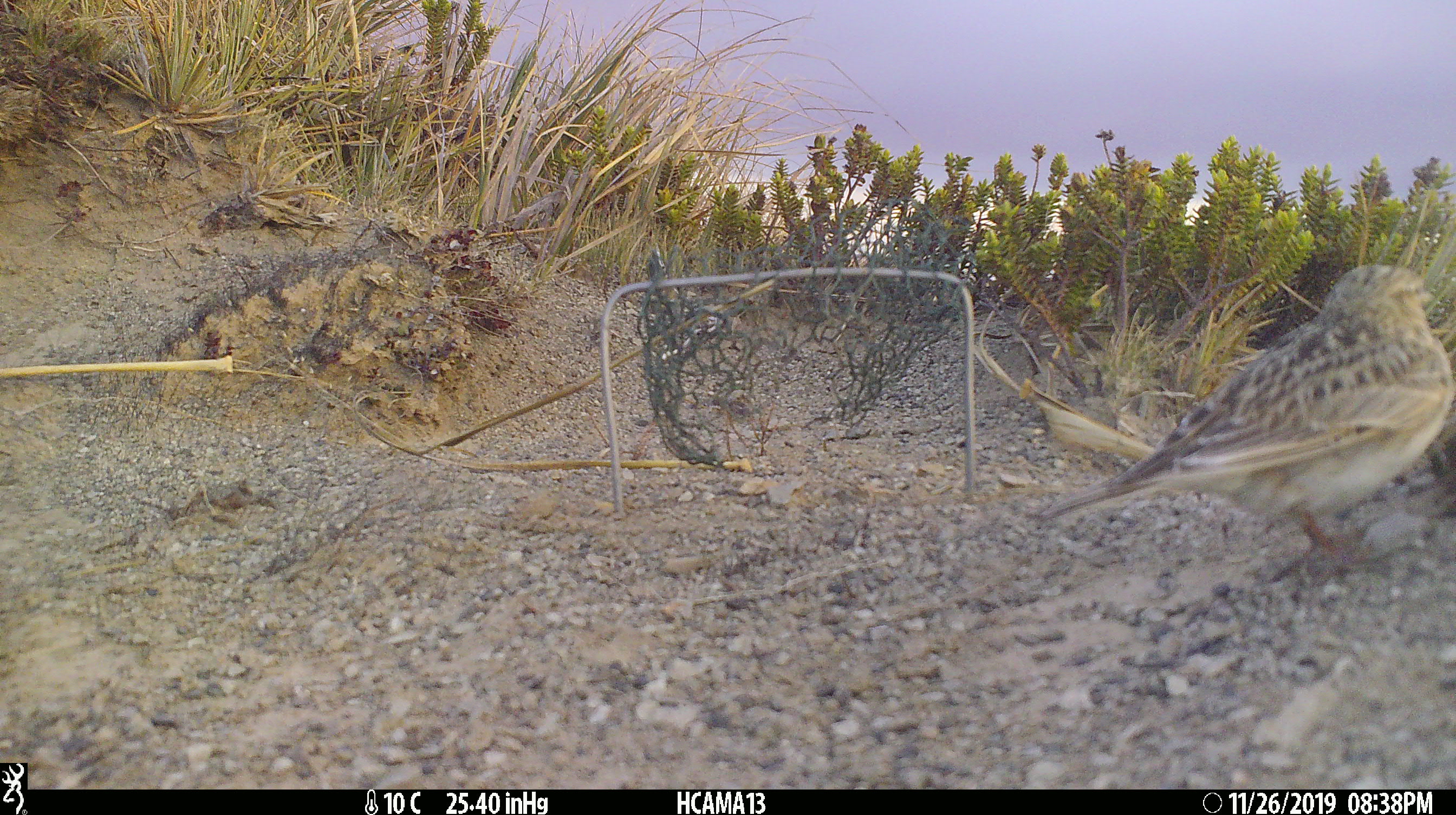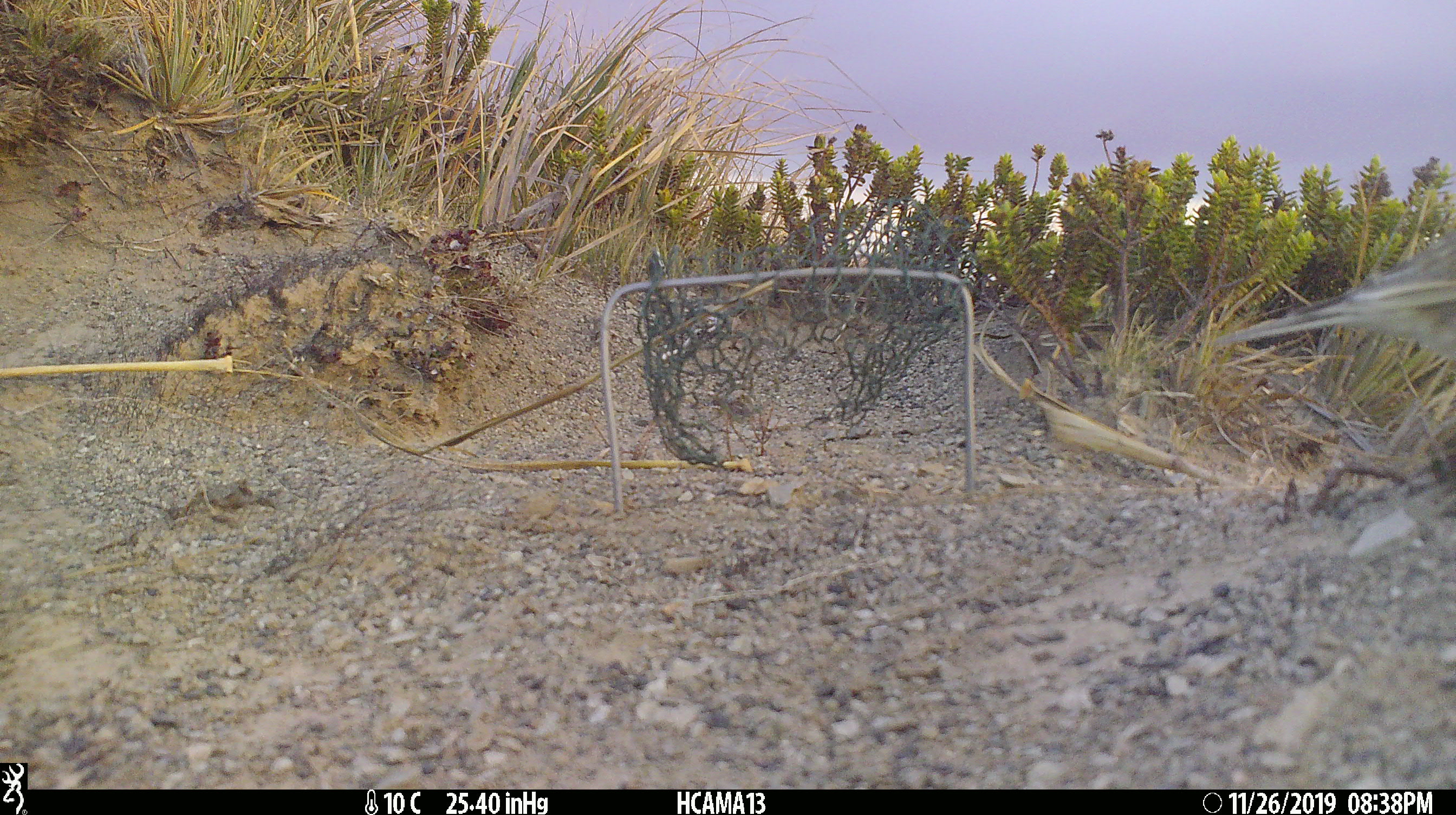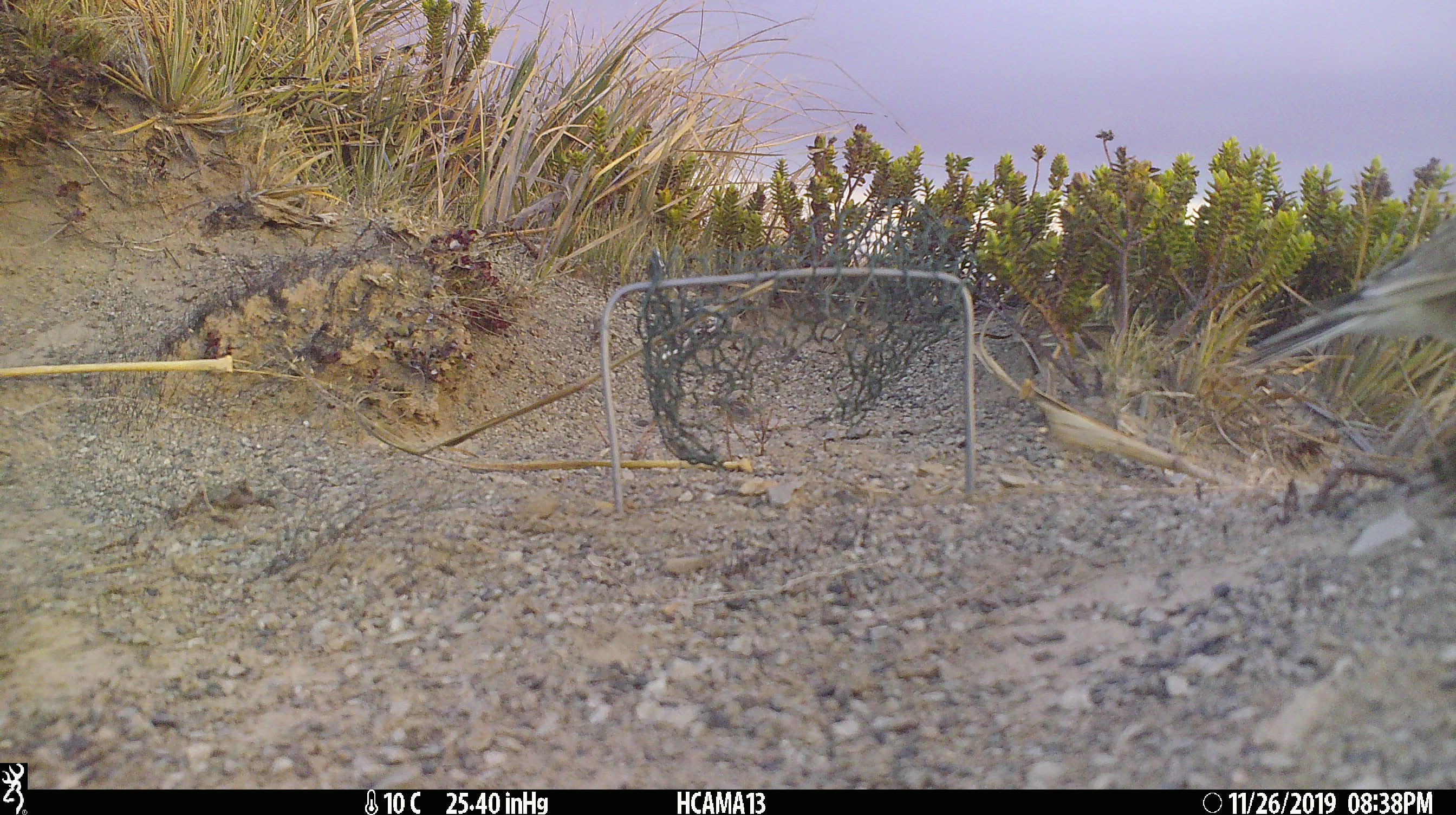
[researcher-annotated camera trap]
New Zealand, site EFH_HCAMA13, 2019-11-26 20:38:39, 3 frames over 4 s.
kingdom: Animalia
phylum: Chordata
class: Aves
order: Passeriformes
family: Motacillidae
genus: Anthus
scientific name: Anthus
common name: pipit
Pipit (Anthus).